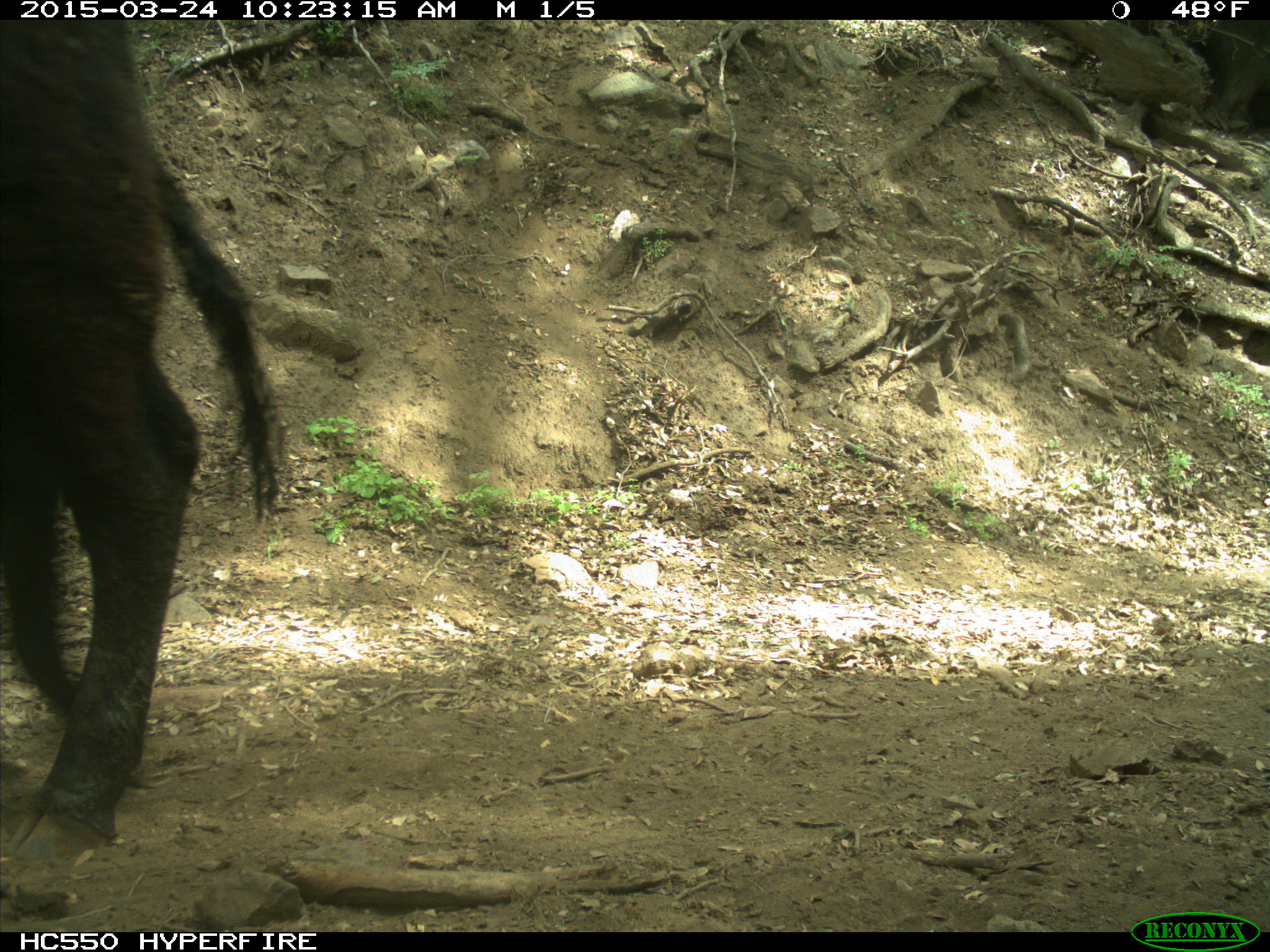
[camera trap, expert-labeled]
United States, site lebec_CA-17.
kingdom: Animalia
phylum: Chordata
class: Mammalia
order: Artiodactyla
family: Bovidae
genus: Bos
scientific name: Bos taurus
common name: domestic cow